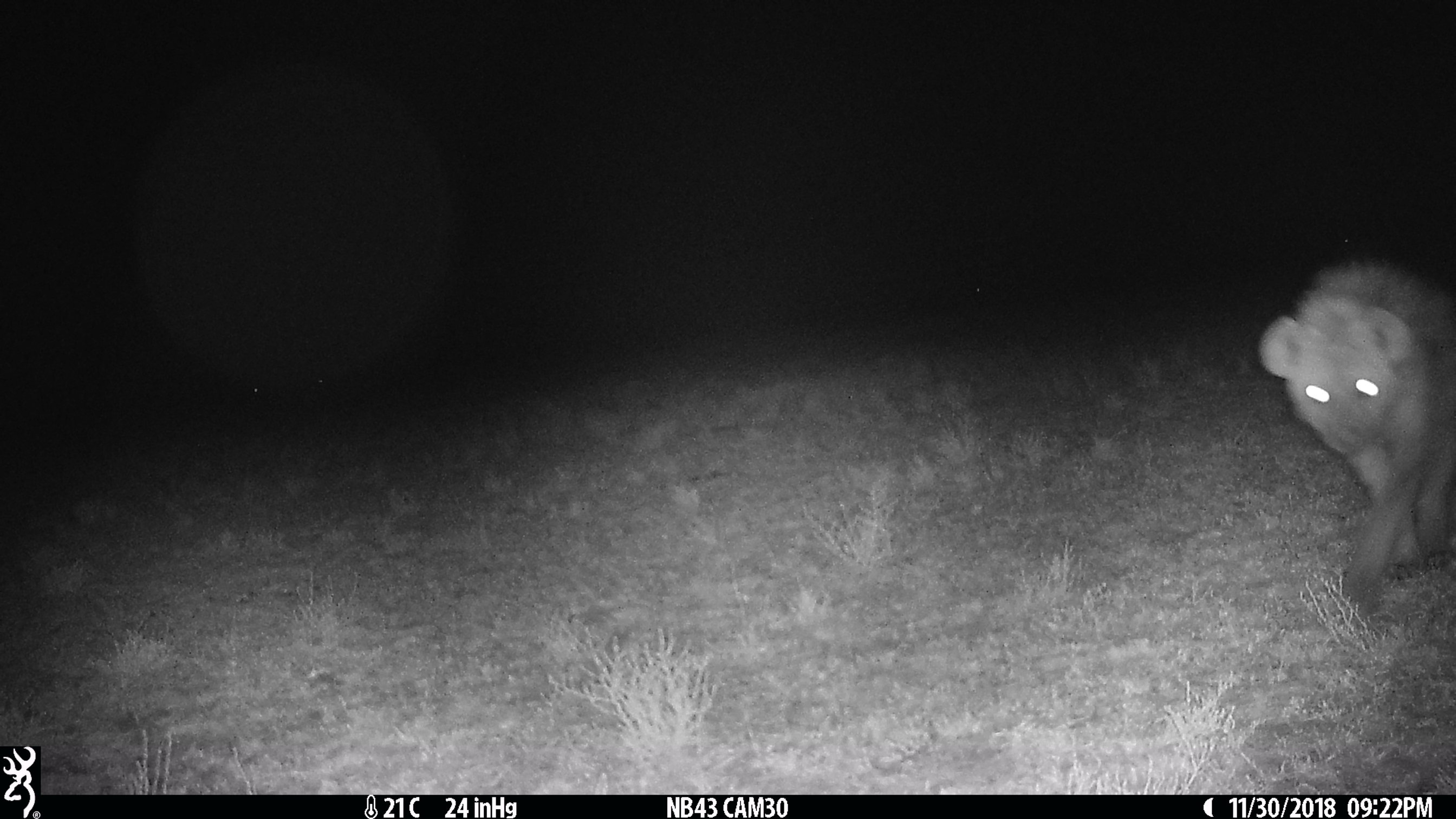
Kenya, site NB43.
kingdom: Animalia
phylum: Chordata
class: Mammalia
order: Carnivora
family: Hyaenidae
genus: Crocuta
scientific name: Crocuta crocuta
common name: spotted hyena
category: hyena spotted